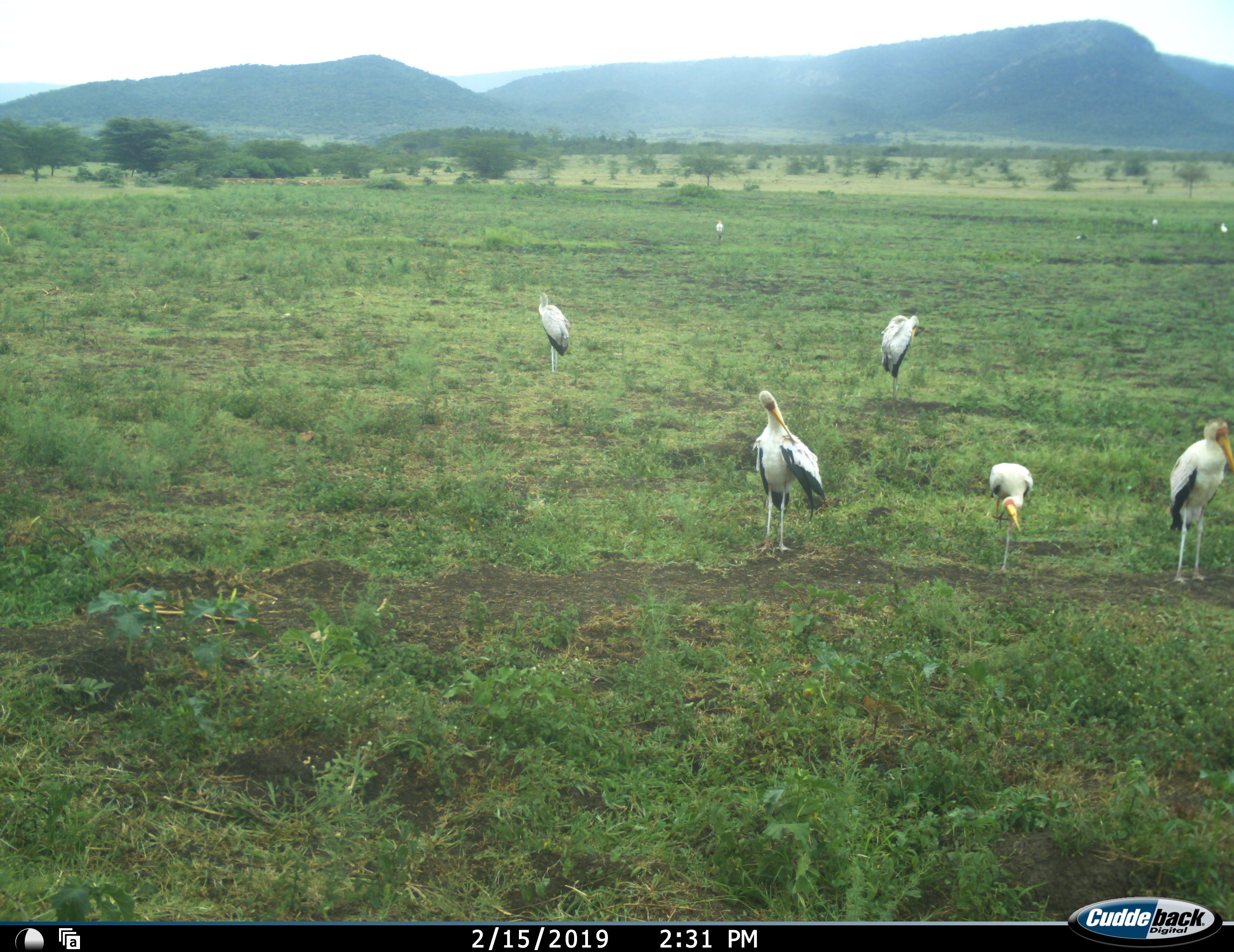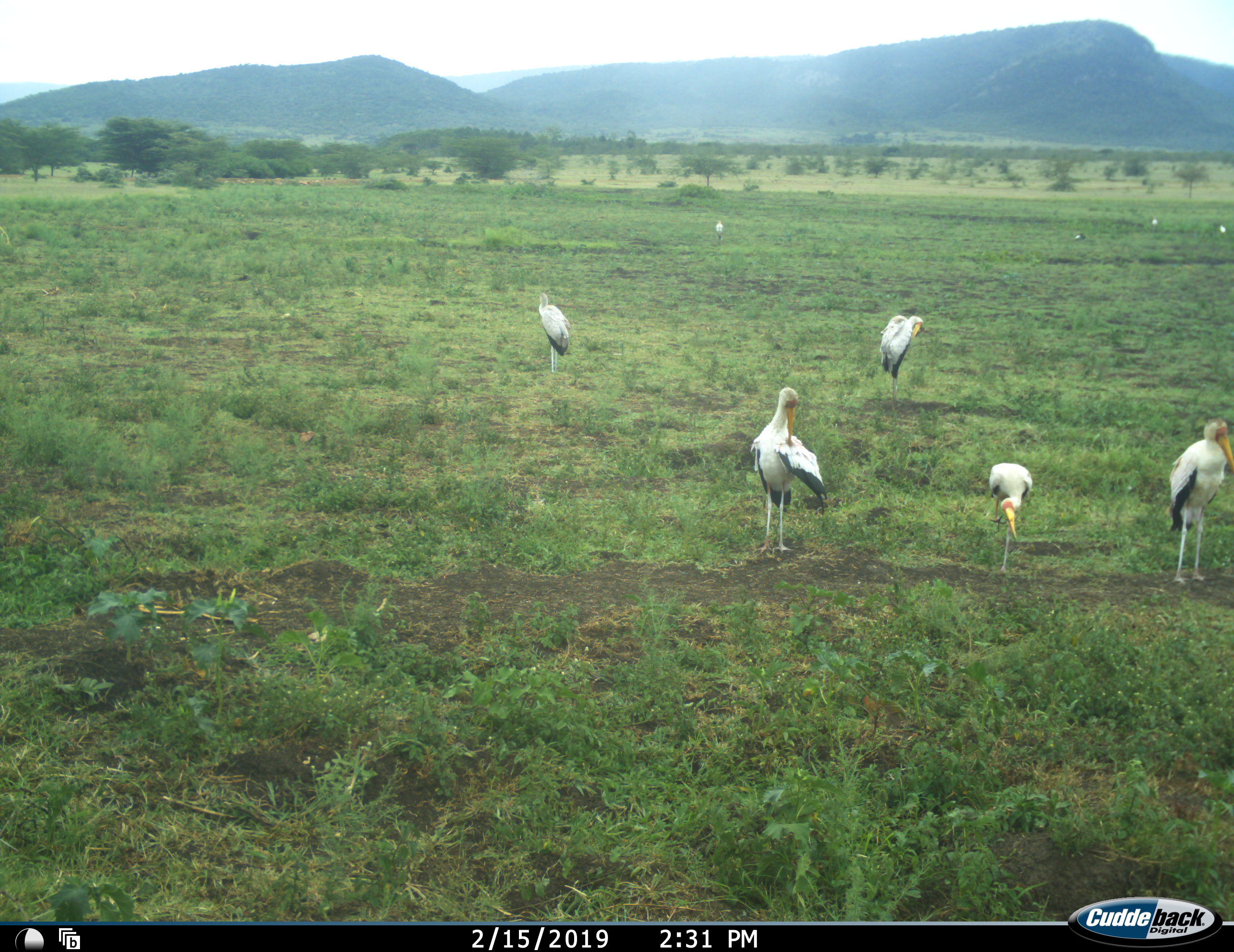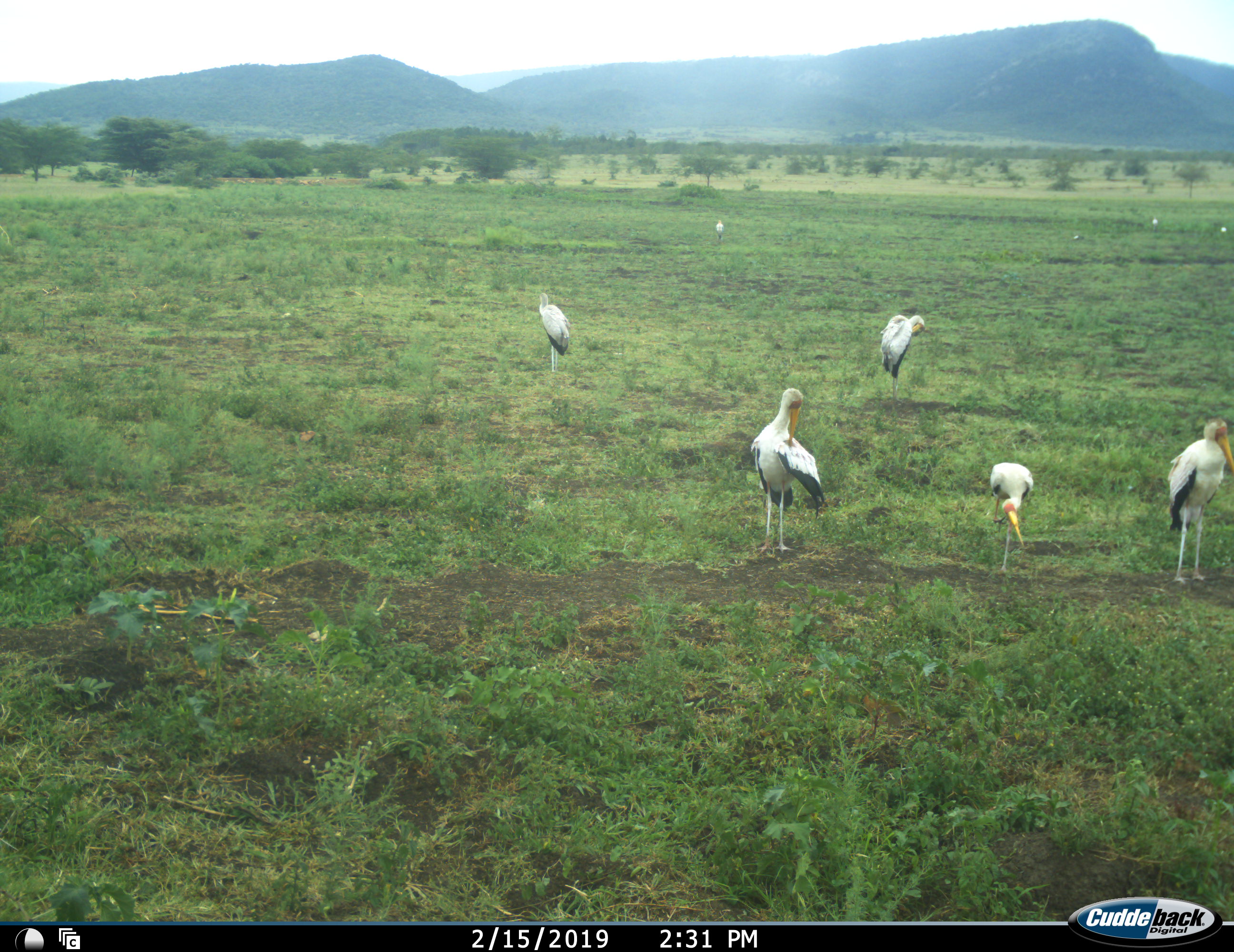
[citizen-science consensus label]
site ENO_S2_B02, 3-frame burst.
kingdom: Animalia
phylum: Chordata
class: Aves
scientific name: Aves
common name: bird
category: birdother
Birdother (bird) (Aves), count 9. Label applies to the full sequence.